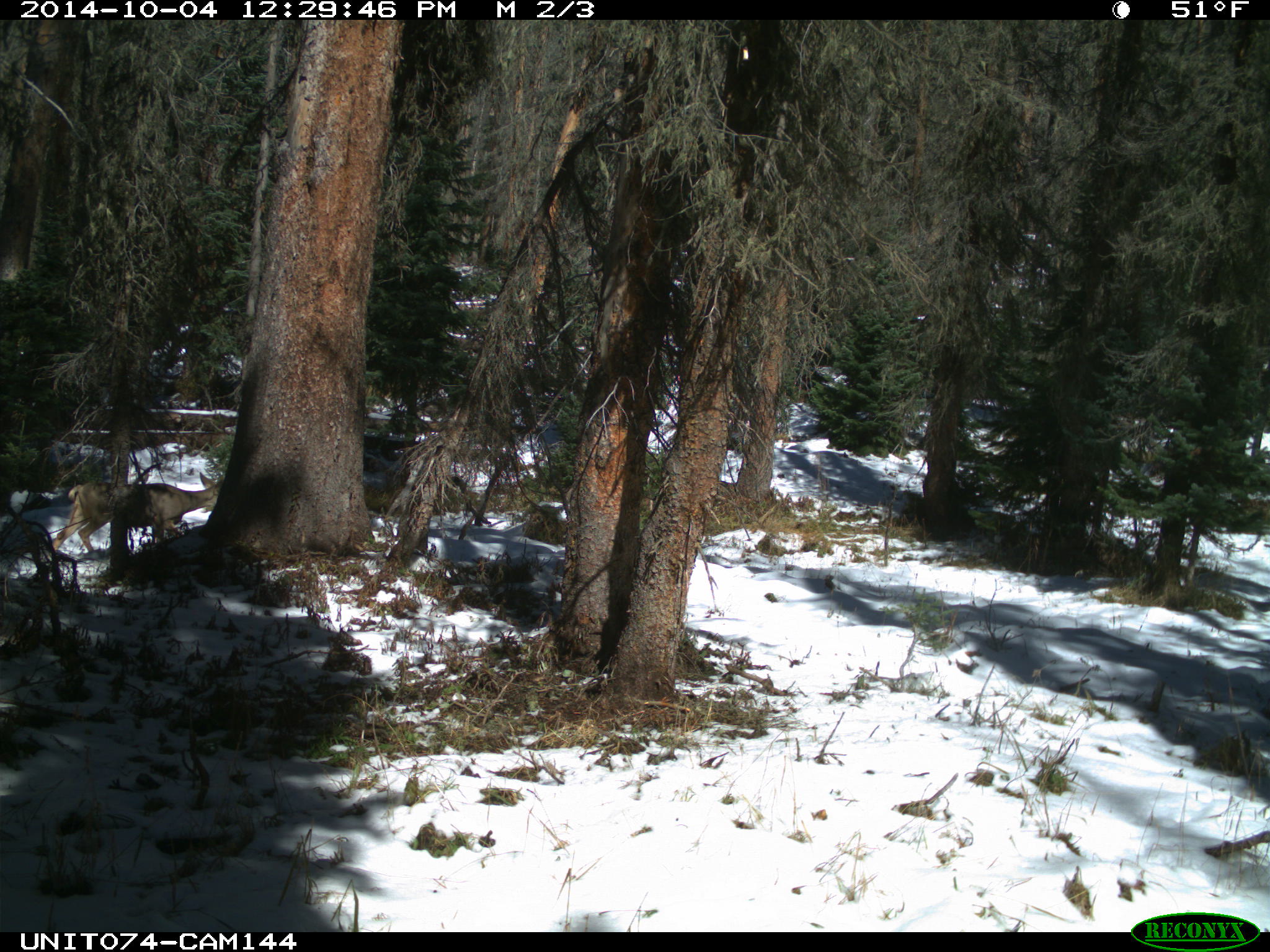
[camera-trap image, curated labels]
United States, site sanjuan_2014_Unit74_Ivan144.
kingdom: Animalia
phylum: Chordata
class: Mammalia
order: Artiodactyla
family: Cervidae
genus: Odocoileus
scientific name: Odocoileus hemionus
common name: mule deer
Odocoileus hemionus (mule deer).